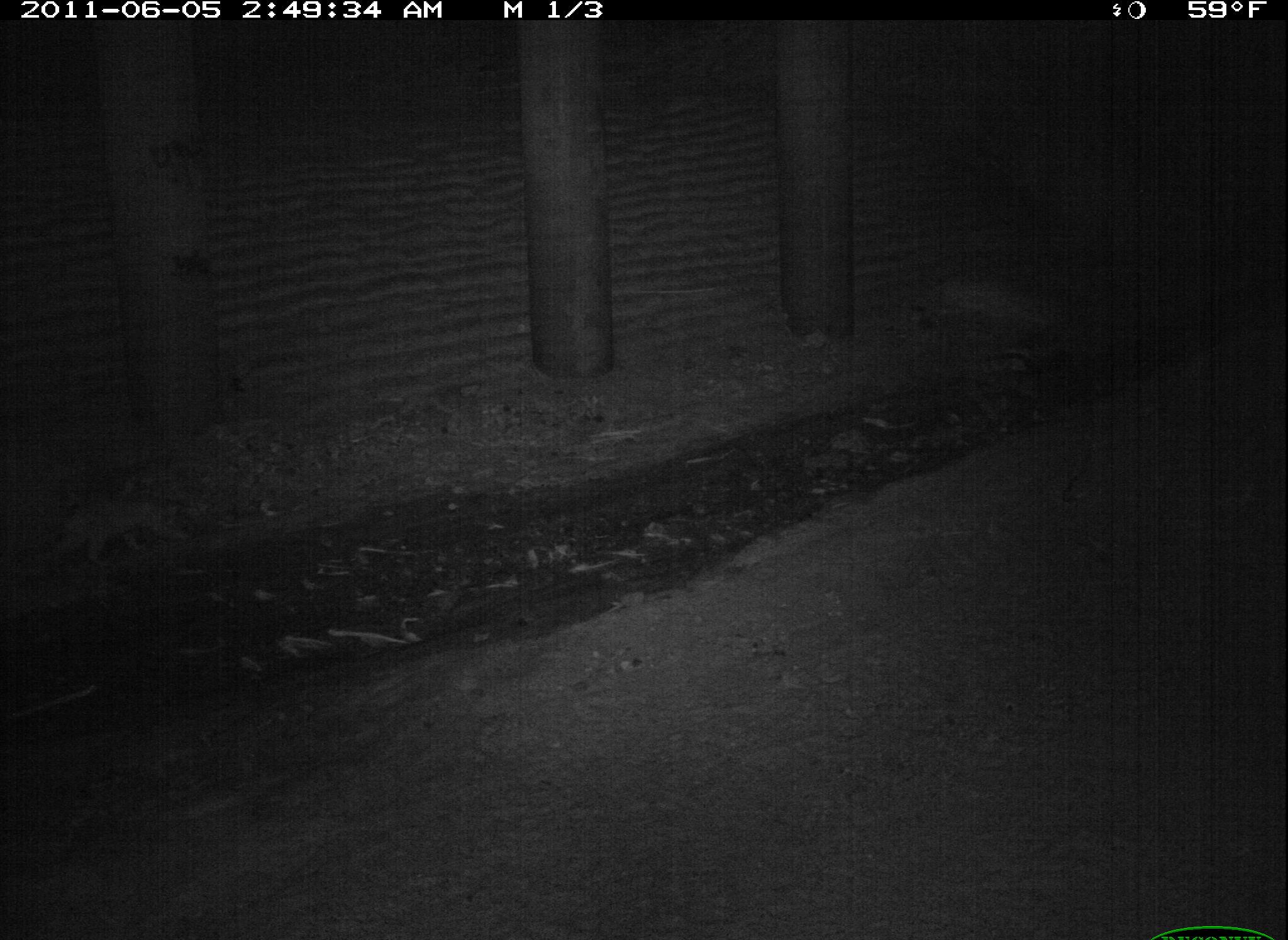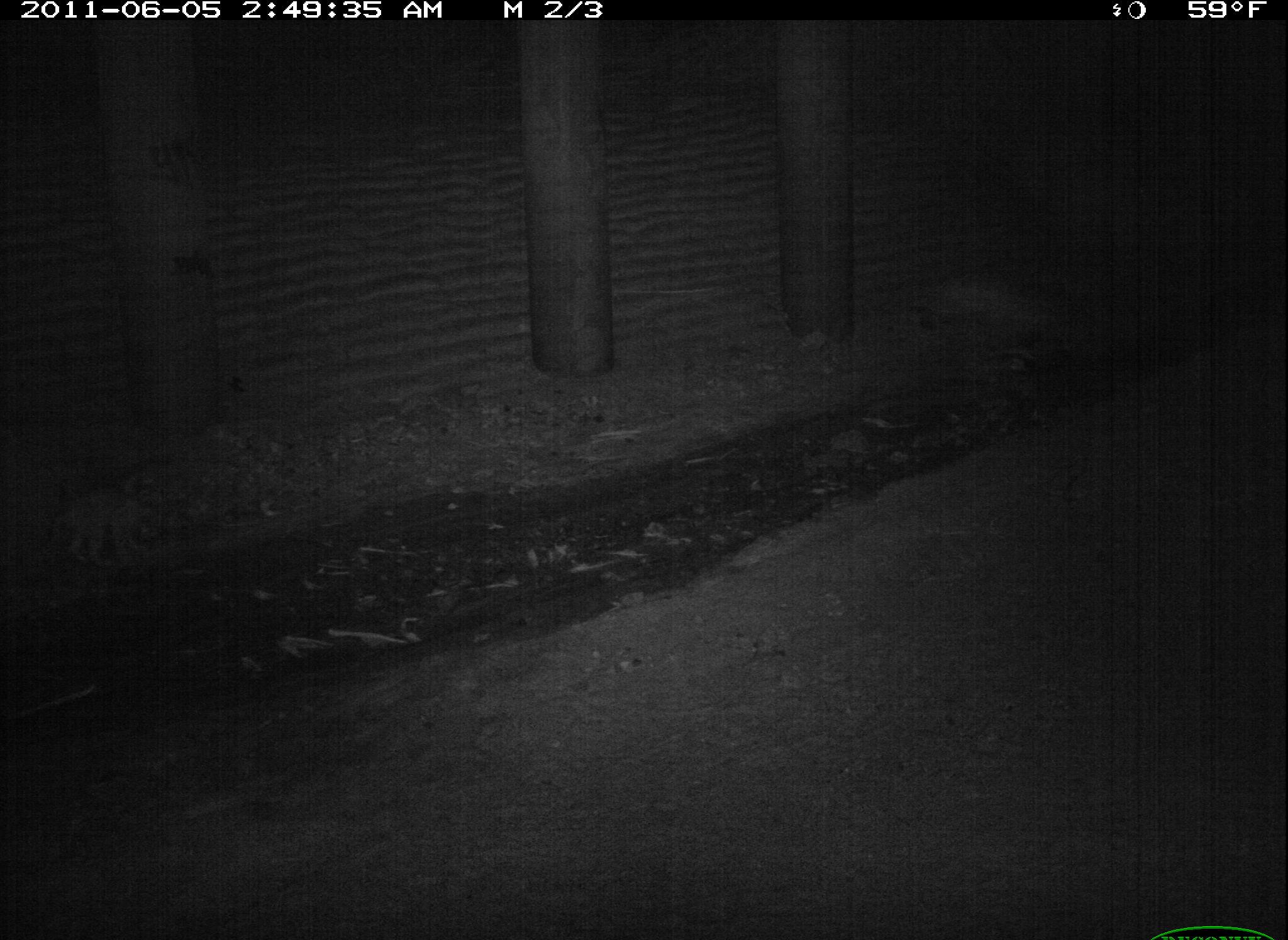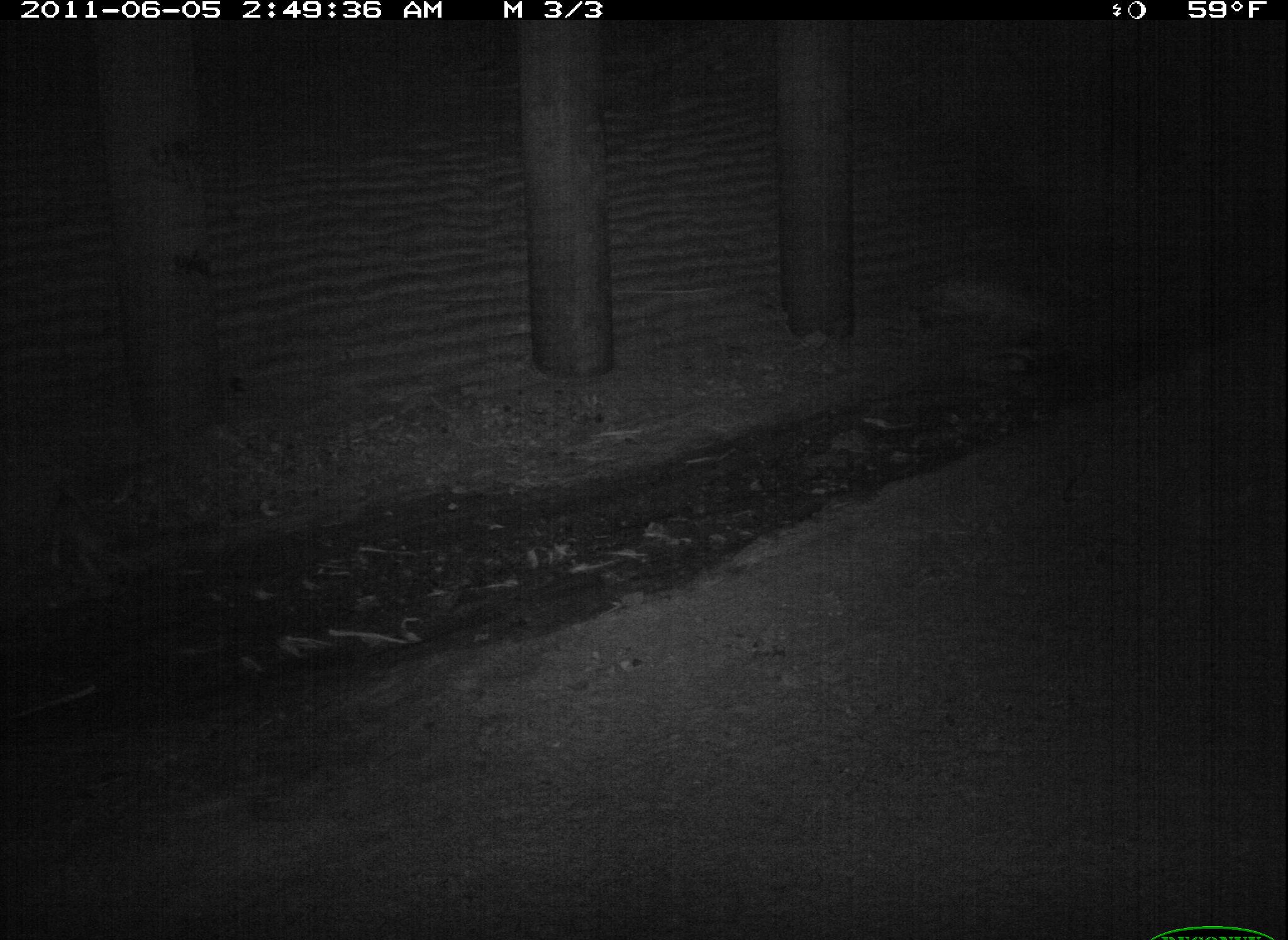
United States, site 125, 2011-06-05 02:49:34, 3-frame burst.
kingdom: Animalia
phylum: Chordata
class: Mammalia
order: Carnivora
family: Felidae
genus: Lynx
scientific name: Lynx rufus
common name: bobcat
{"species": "bobcat (Lynx rufus)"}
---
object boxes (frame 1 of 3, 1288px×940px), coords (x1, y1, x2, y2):
bobcat: (46, 482, 197, 572)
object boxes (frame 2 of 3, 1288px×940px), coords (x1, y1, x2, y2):
bobcat: (44, 466, 164, 572)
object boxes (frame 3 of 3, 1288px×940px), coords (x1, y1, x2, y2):
bobcat: (24, 480, 113, 584)